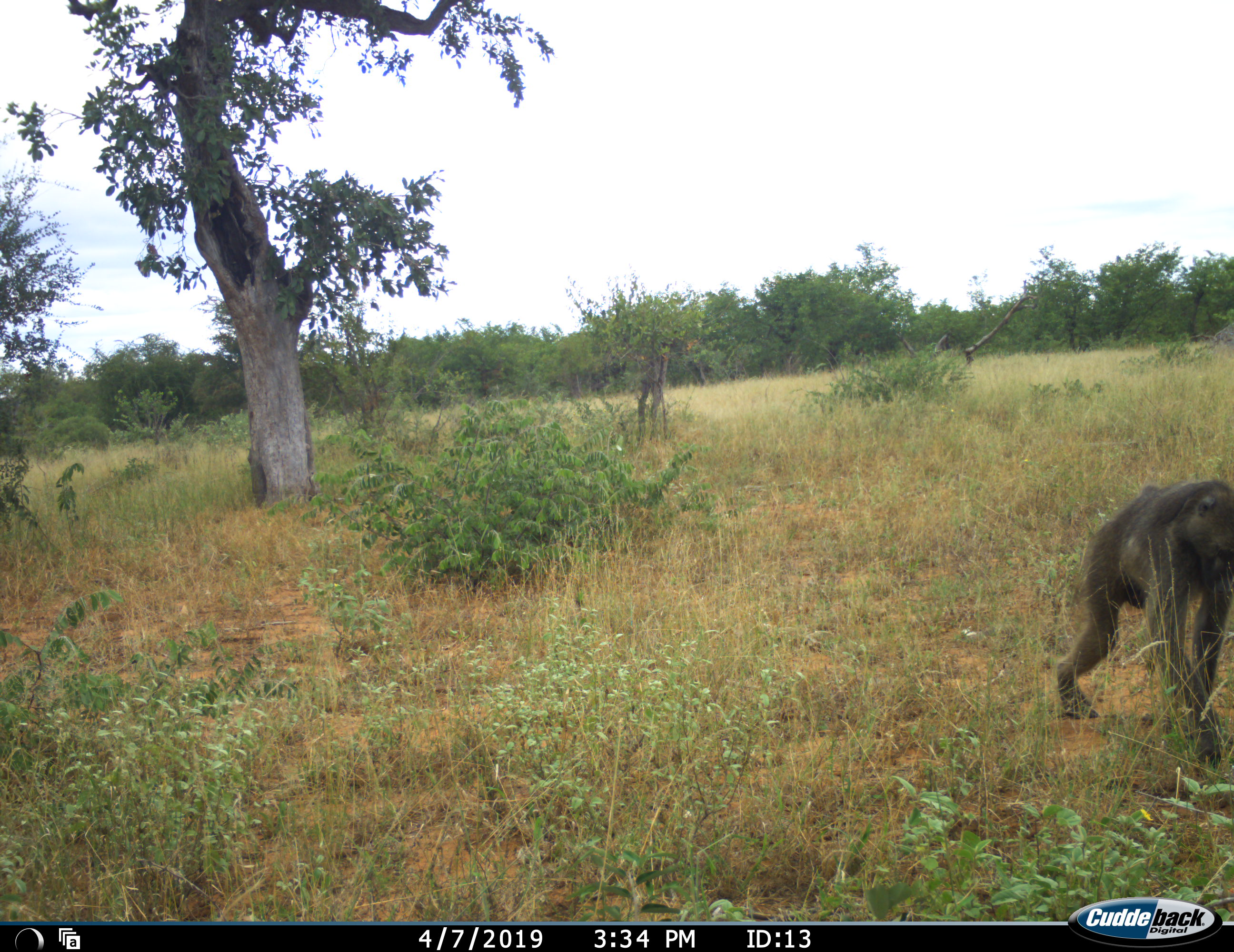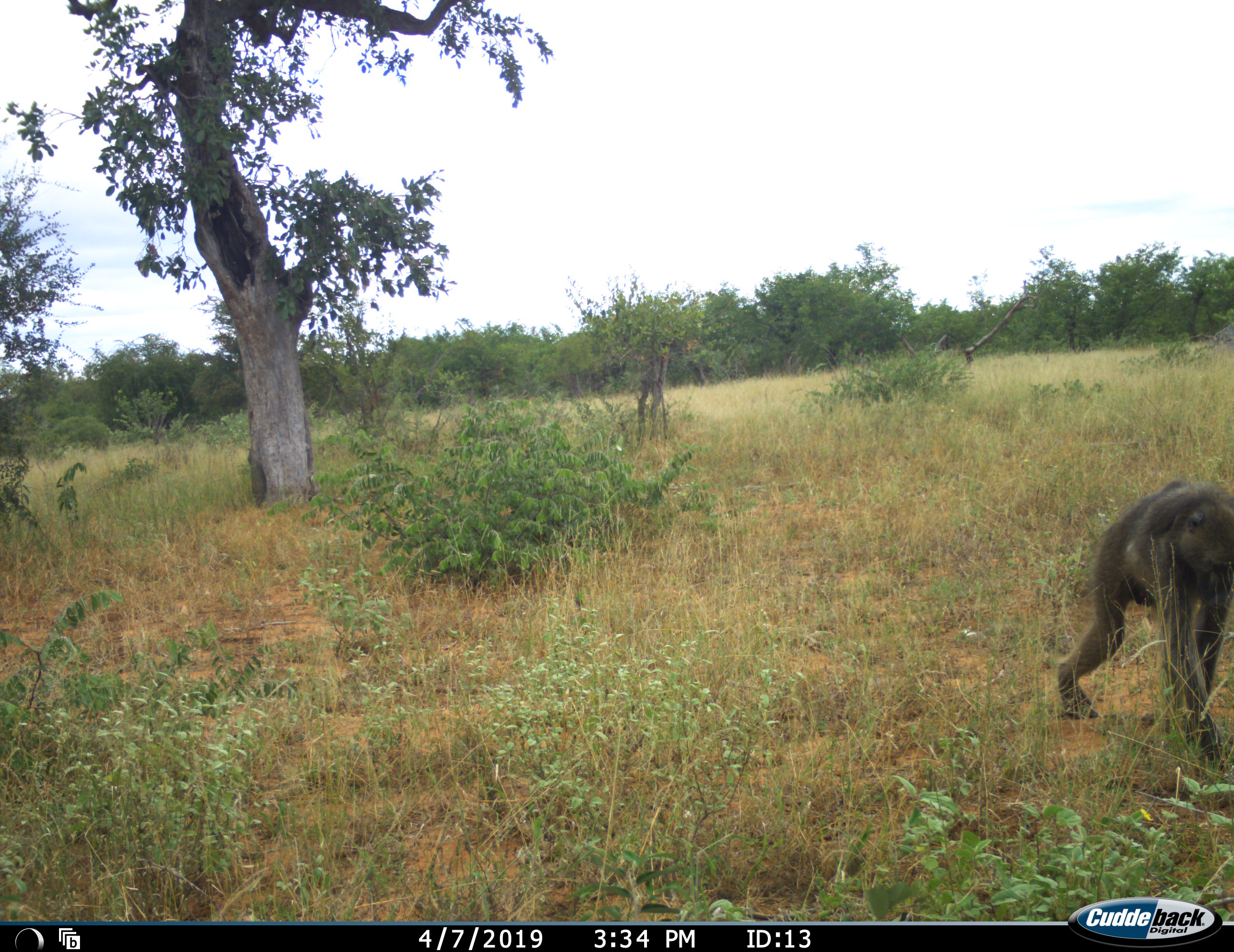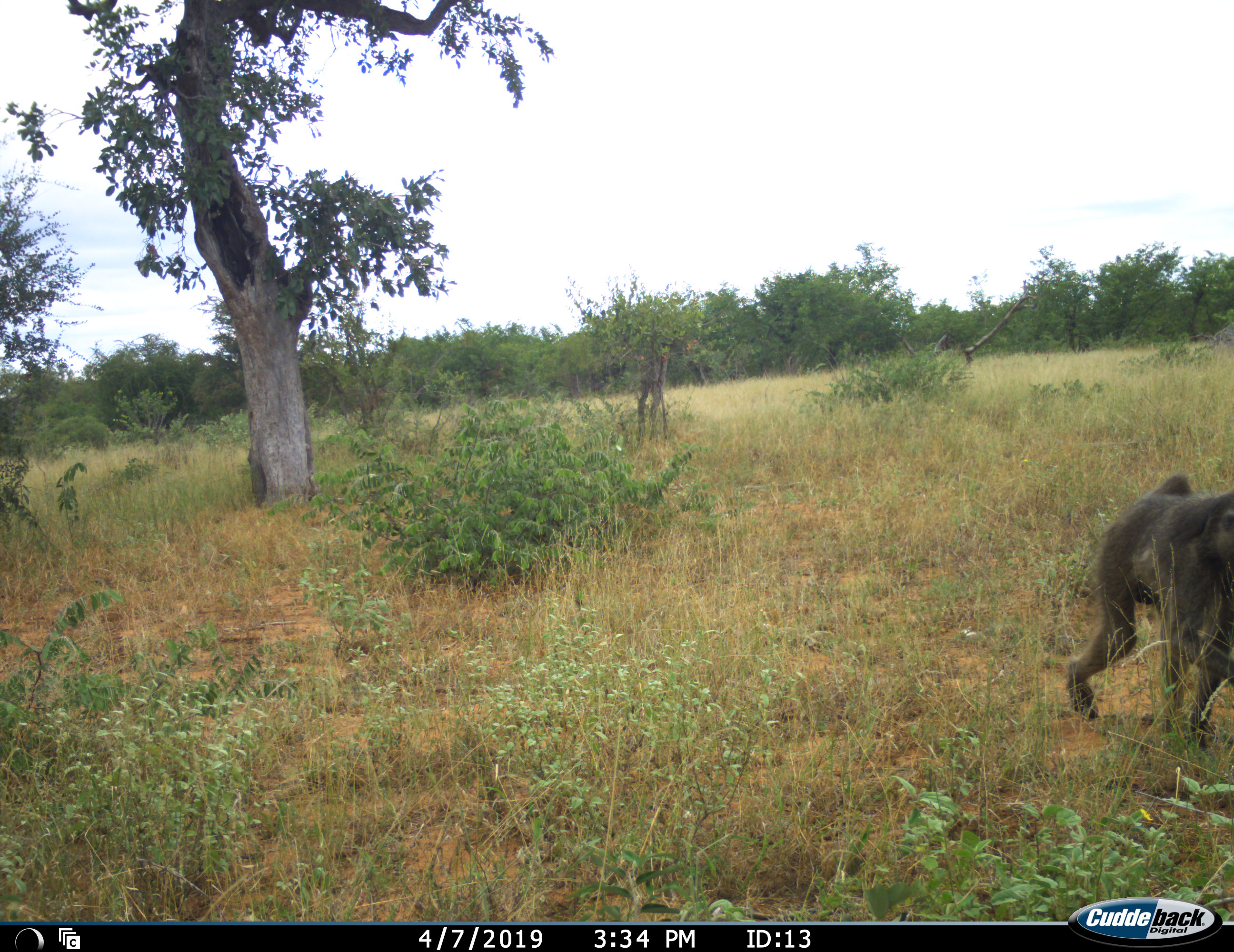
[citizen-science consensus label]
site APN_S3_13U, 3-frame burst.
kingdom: Animalia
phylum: Chordata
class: Mammalia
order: Primates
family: Cercopithecidae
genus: Papio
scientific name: Papio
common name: baboon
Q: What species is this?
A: Baboon (Papio).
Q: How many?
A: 1.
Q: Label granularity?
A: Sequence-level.